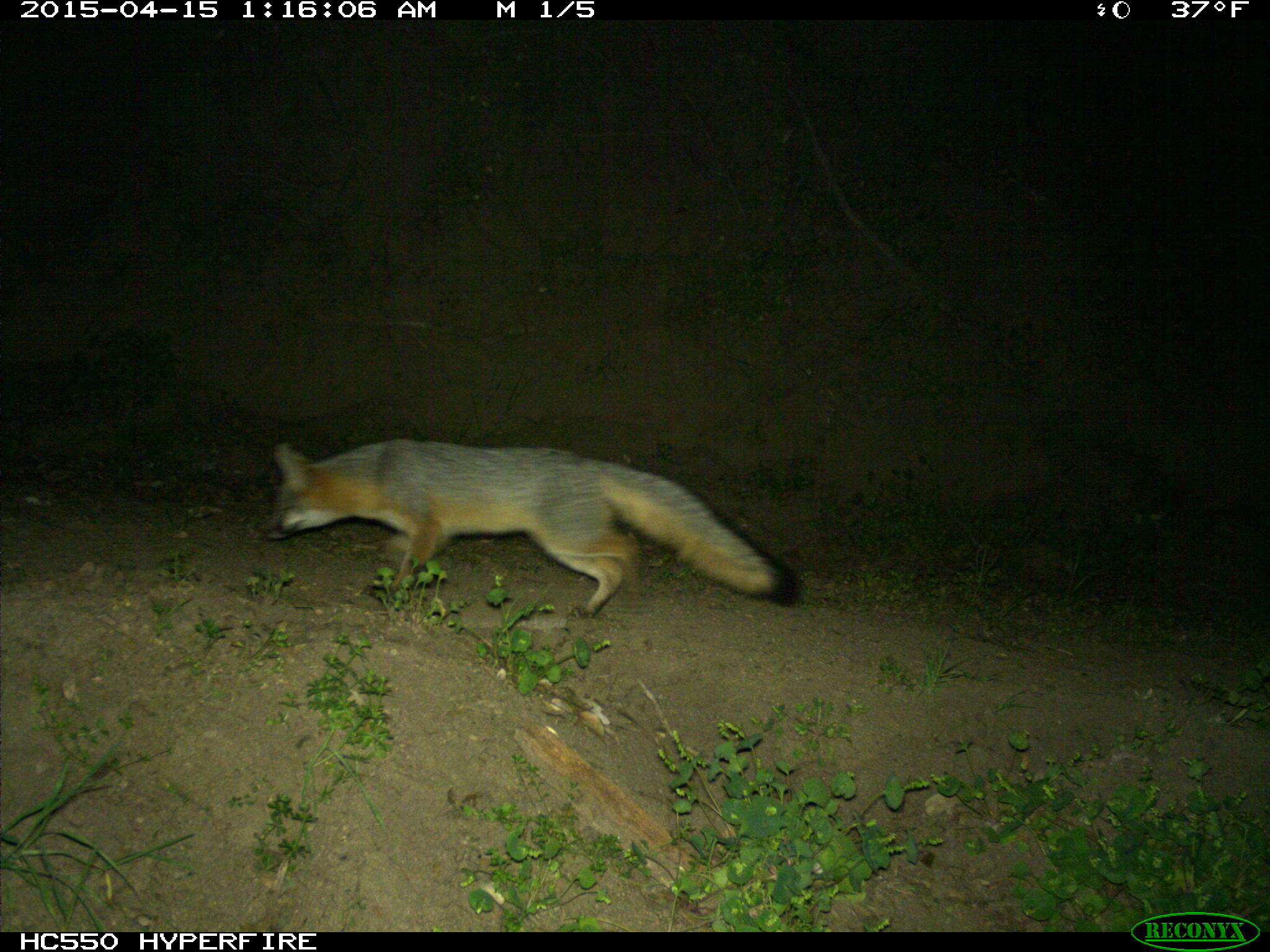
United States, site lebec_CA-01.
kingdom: Animalia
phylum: Chordata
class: Mammalia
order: Carnivora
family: Canidae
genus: Urocyon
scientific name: Urocyon cinereoargenteus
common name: gray fox